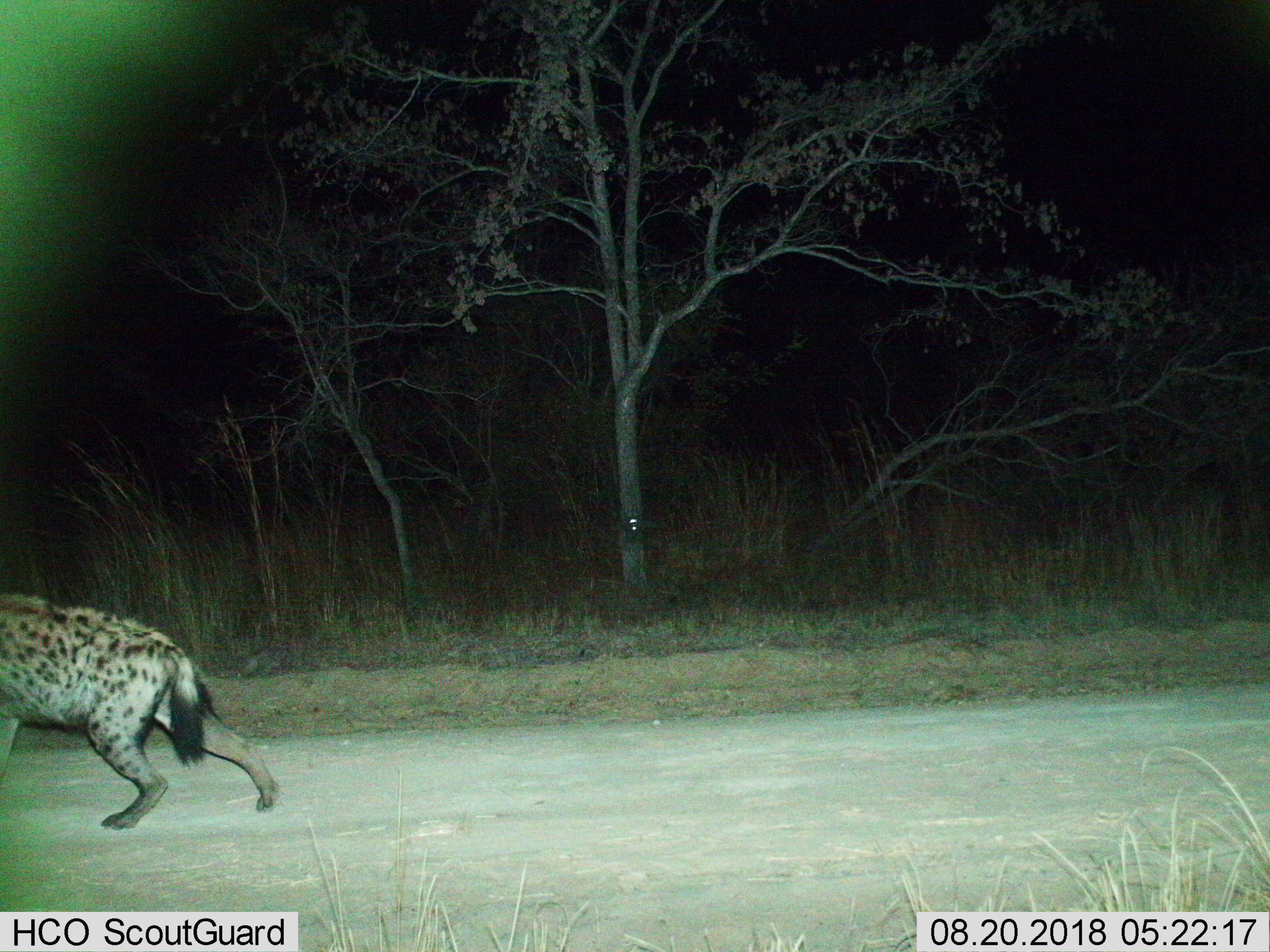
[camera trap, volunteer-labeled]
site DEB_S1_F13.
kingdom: Animalia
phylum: Chordata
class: Mammalia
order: Carnivora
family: Hyaenidae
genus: Crocuta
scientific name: Crocuta crocuta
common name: spotted hyena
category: hyenaspotted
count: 1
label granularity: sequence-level